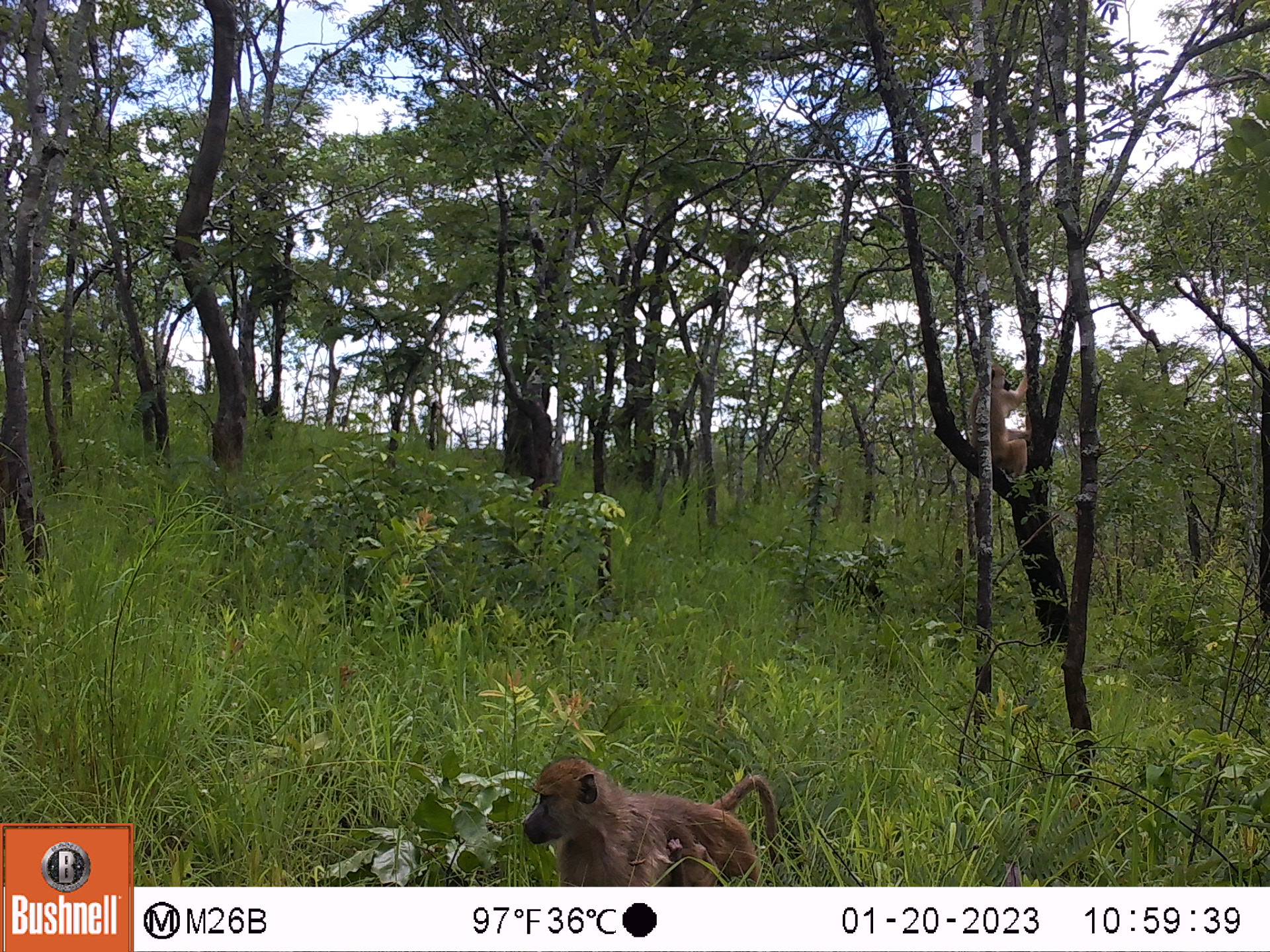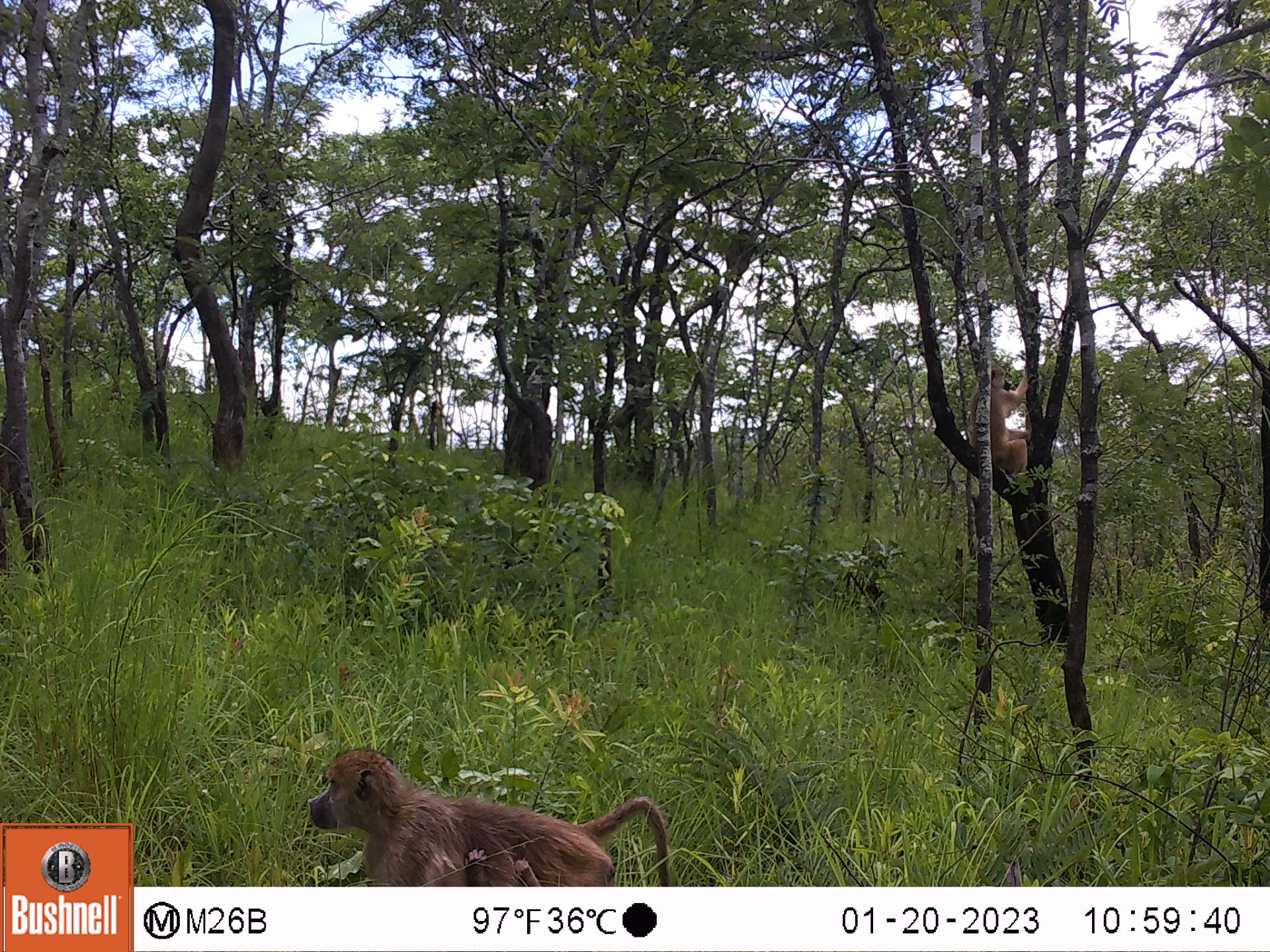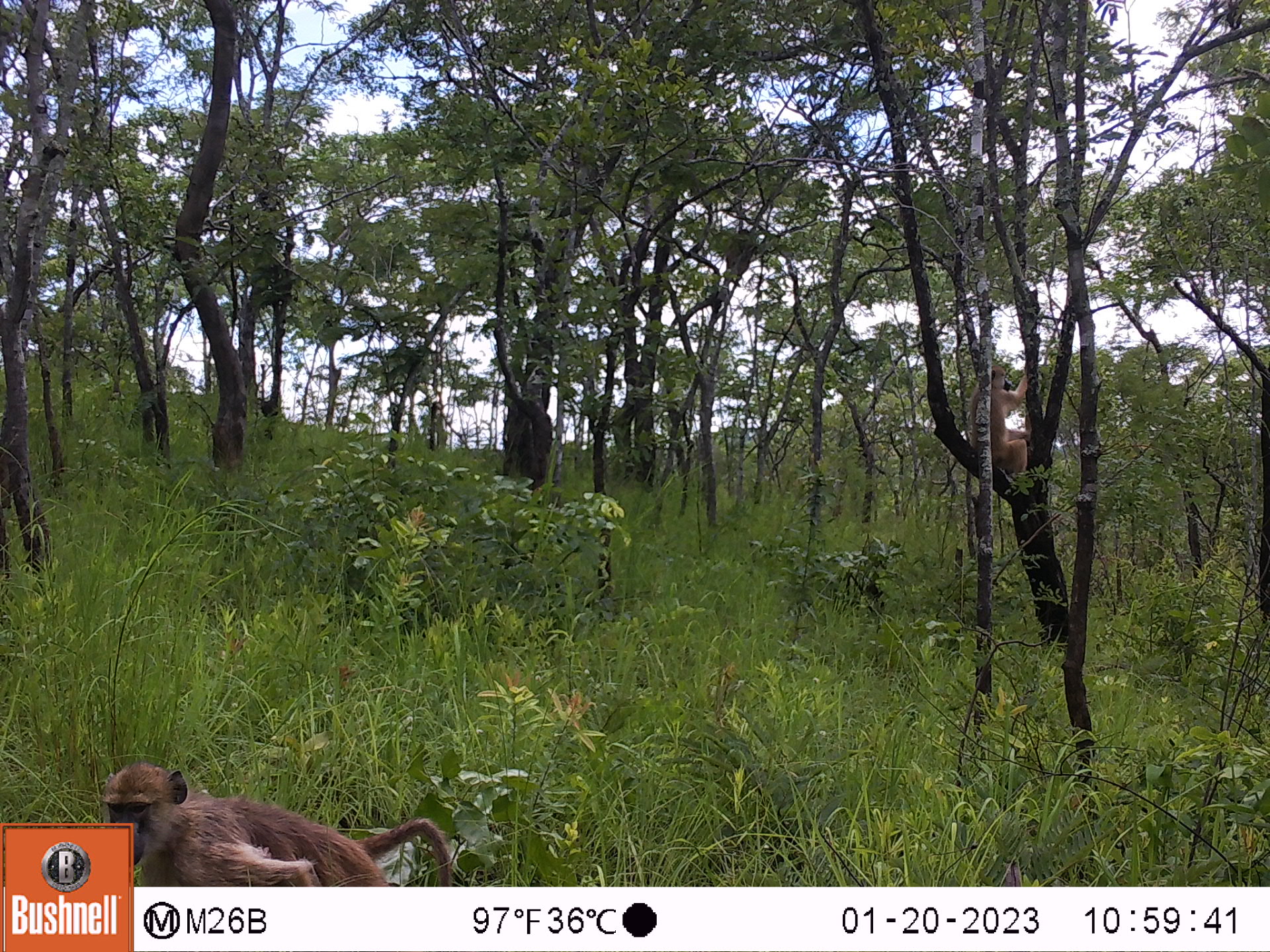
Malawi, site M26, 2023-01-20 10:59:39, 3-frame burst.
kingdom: Animalia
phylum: Chordata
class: Mammalia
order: Primates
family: Cercopithecidae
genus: Papio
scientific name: Papio cynocephalus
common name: yellow baboon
Yellow baboon (Papio cynocephalus), count 2.